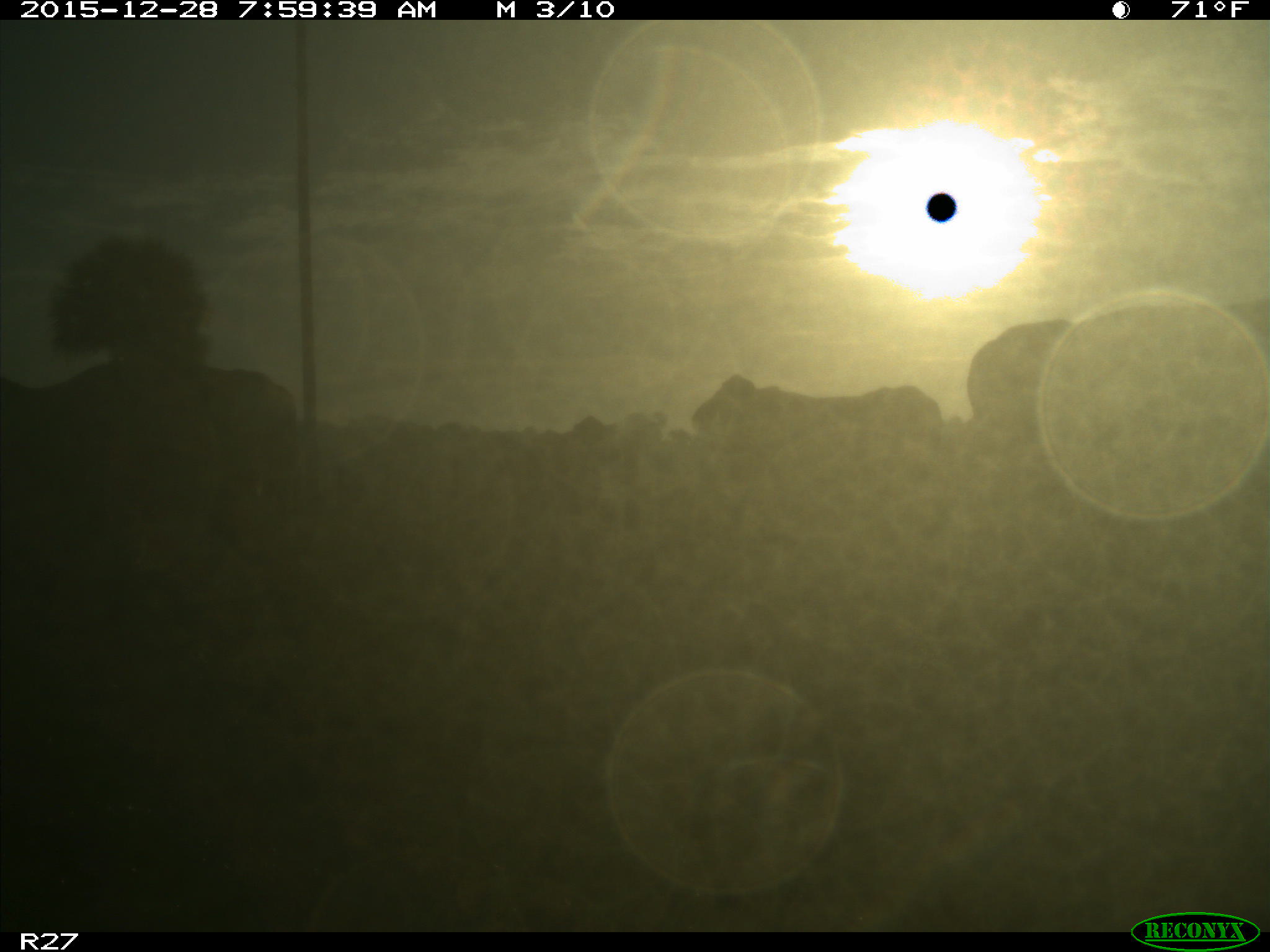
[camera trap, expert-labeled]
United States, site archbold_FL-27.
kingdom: Animalia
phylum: Chordata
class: Mammalia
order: Artiodactyla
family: Bovidae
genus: Bos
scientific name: Bos taurus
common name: domestic cow